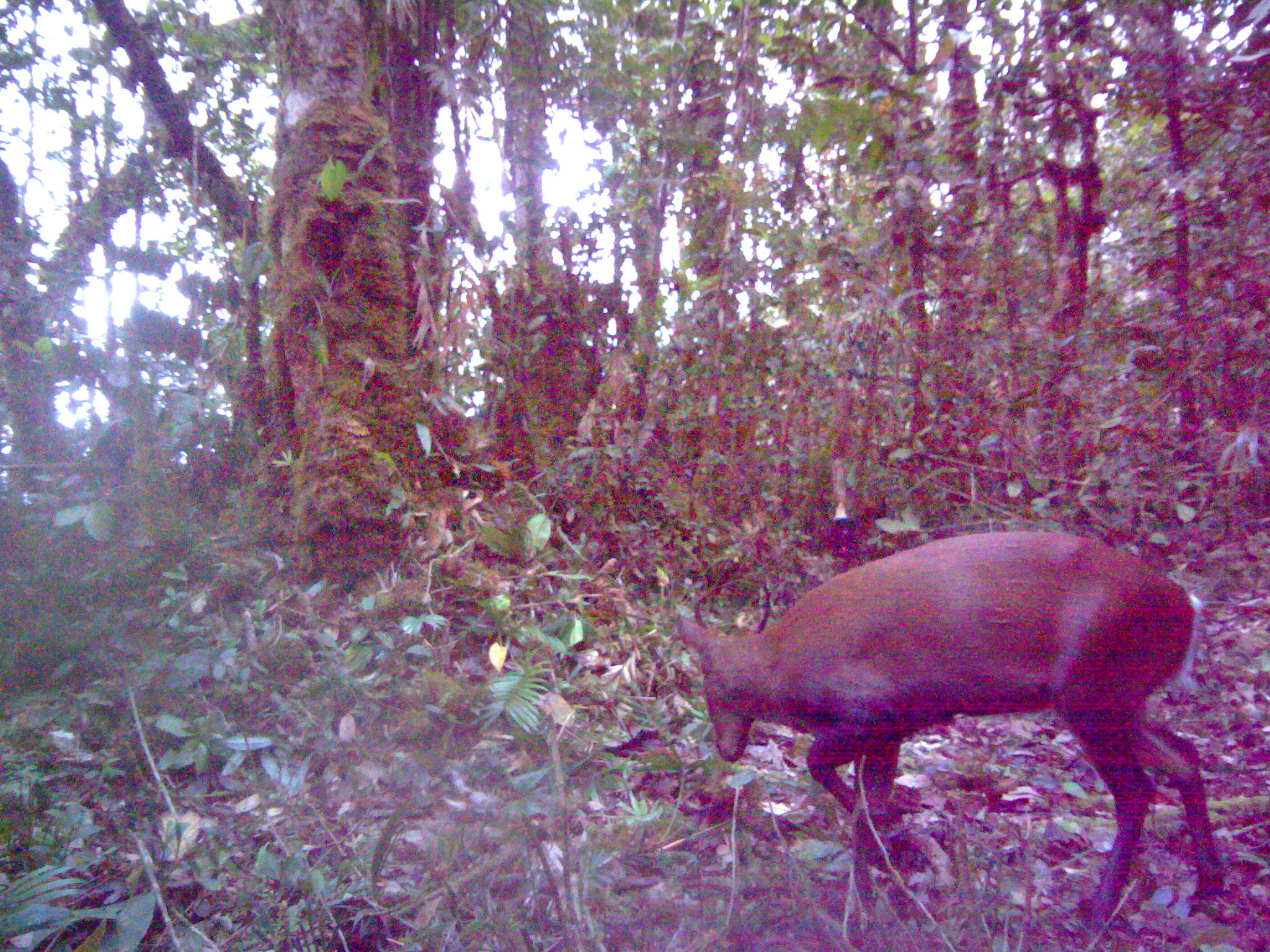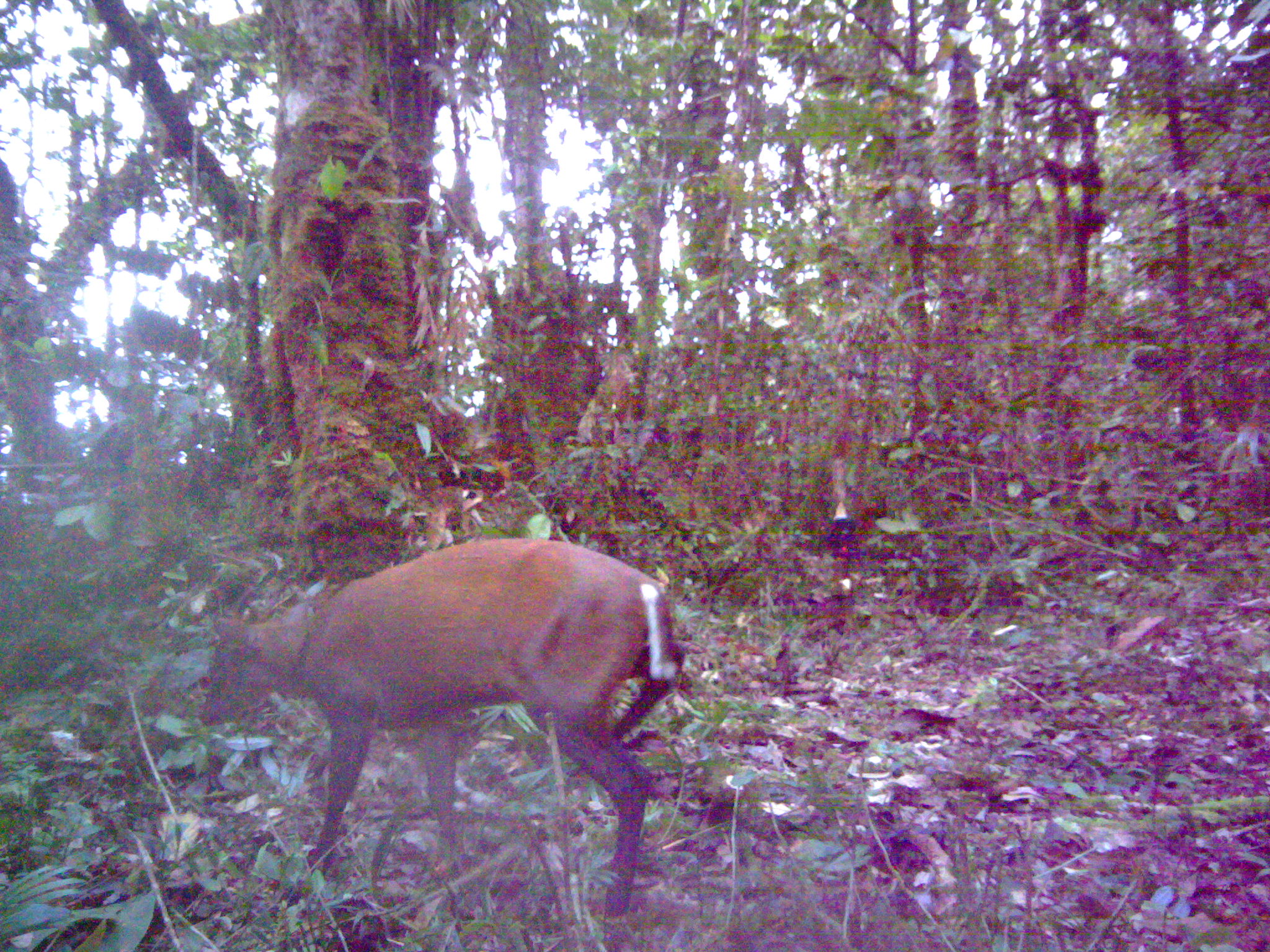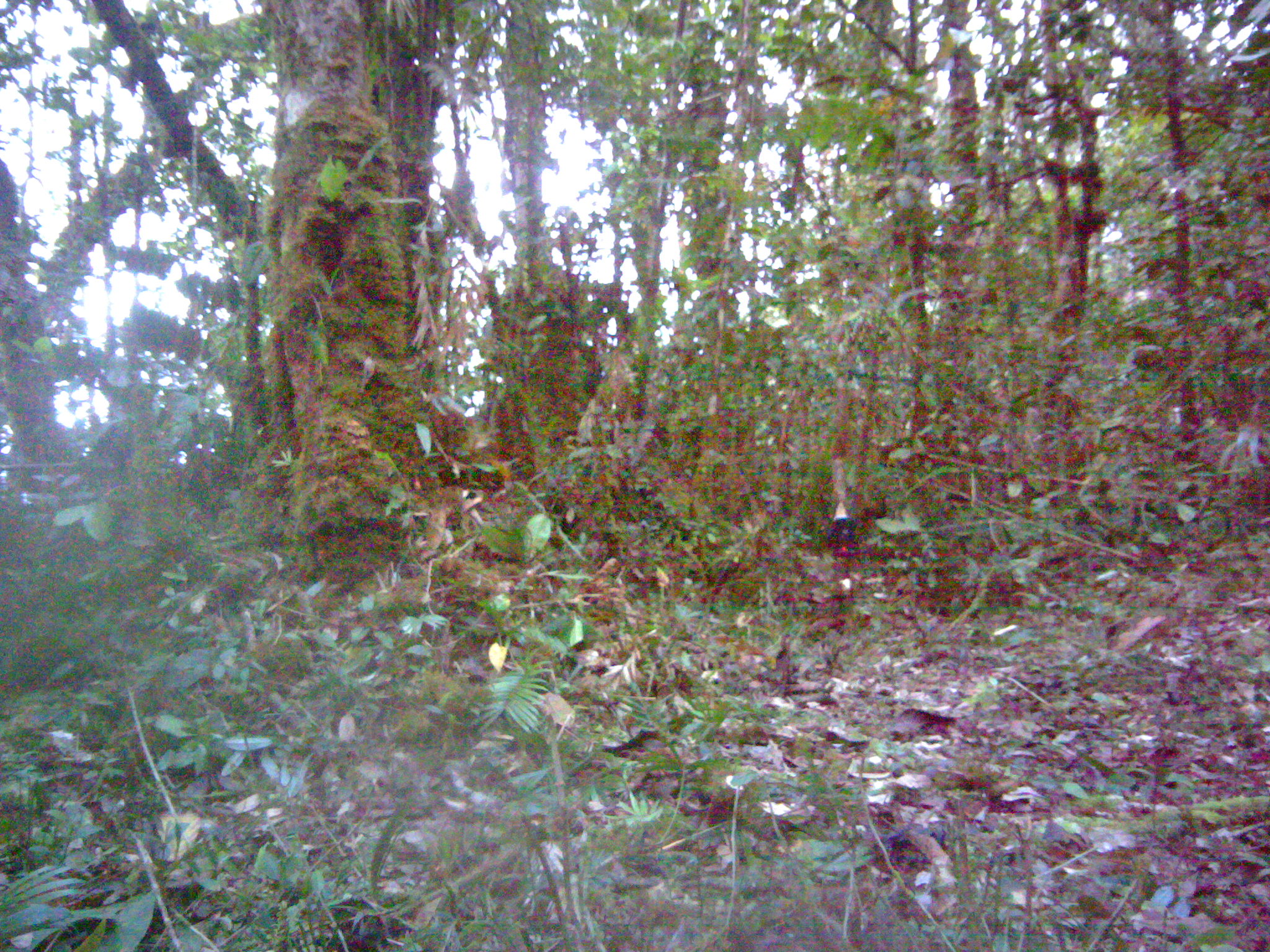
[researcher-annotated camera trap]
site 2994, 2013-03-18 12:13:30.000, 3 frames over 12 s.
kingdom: Animalia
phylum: Chordata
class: Mammalia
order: Artiodactyla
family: Cervidae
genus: Muntiacus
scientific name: Muntiacus muntjak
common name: southern red muntjac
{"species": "Muntiacus muntjak (southern red muntjac)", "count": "1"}